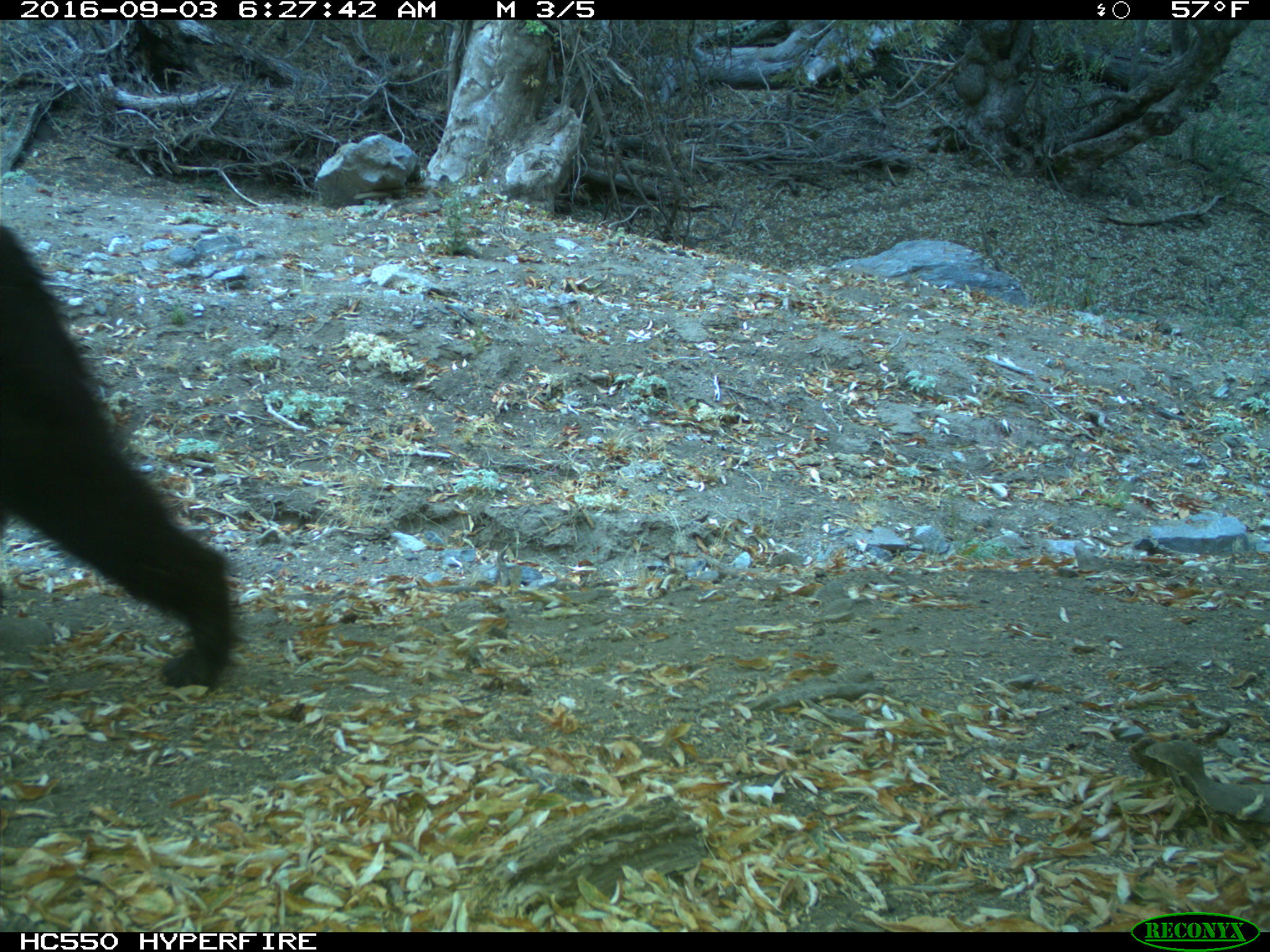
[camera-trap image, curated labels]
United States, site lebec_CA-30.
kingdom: Animalia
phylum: Chordata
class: Mammalia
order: Carnivora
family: Ursidae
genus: Ursus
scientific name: Ursus americanus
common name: american black bear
Ursus americanus (american black bear).